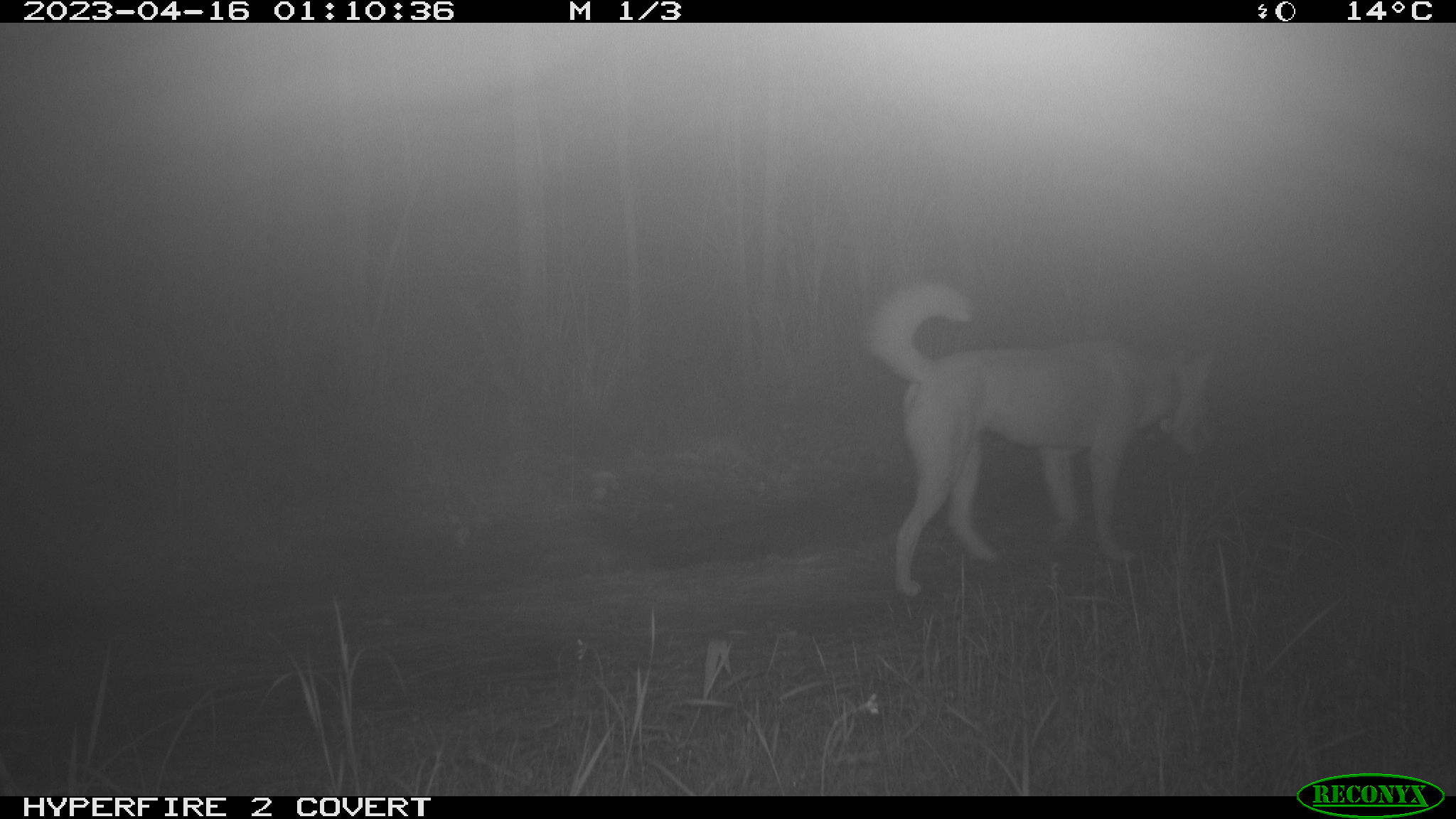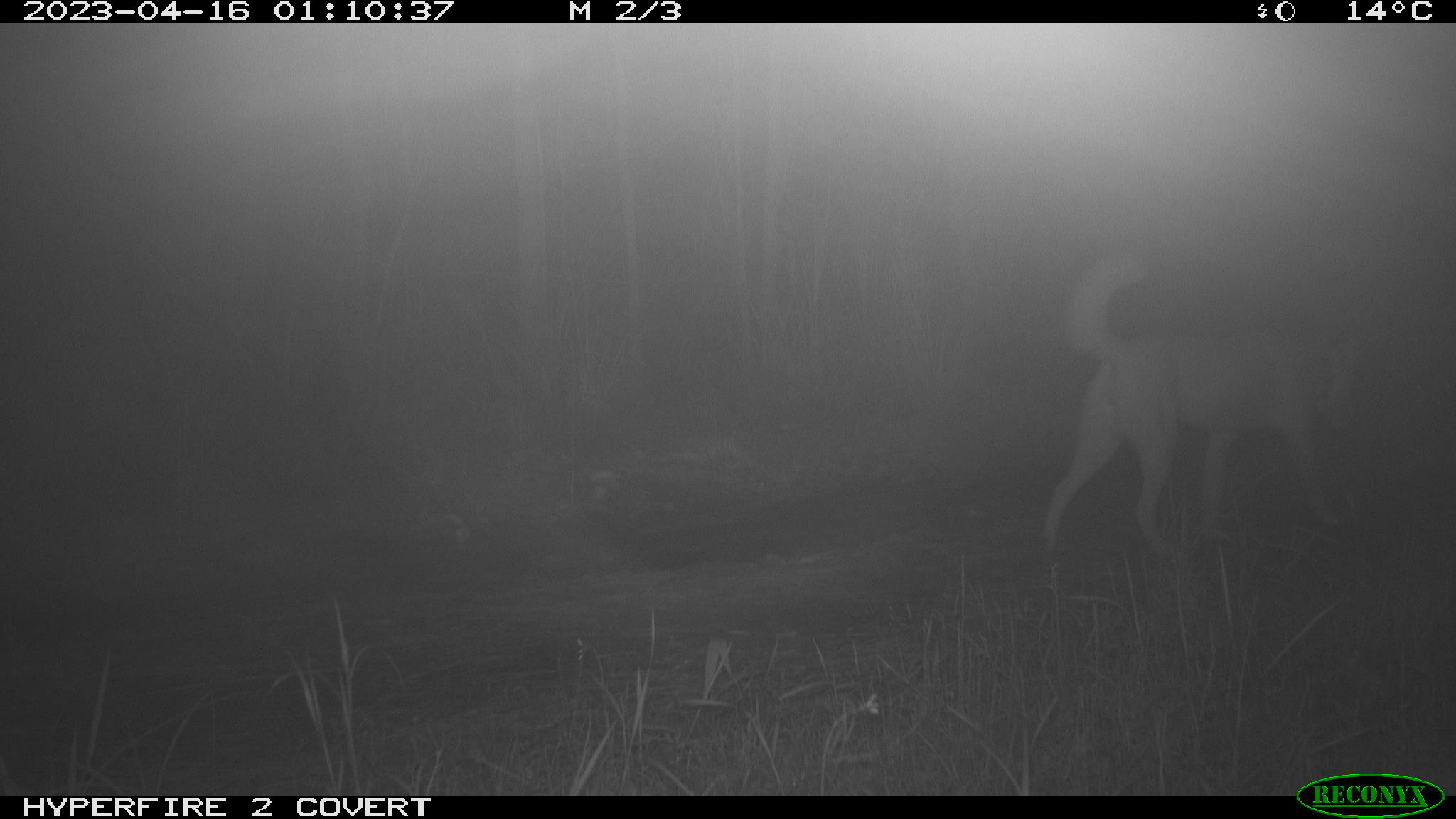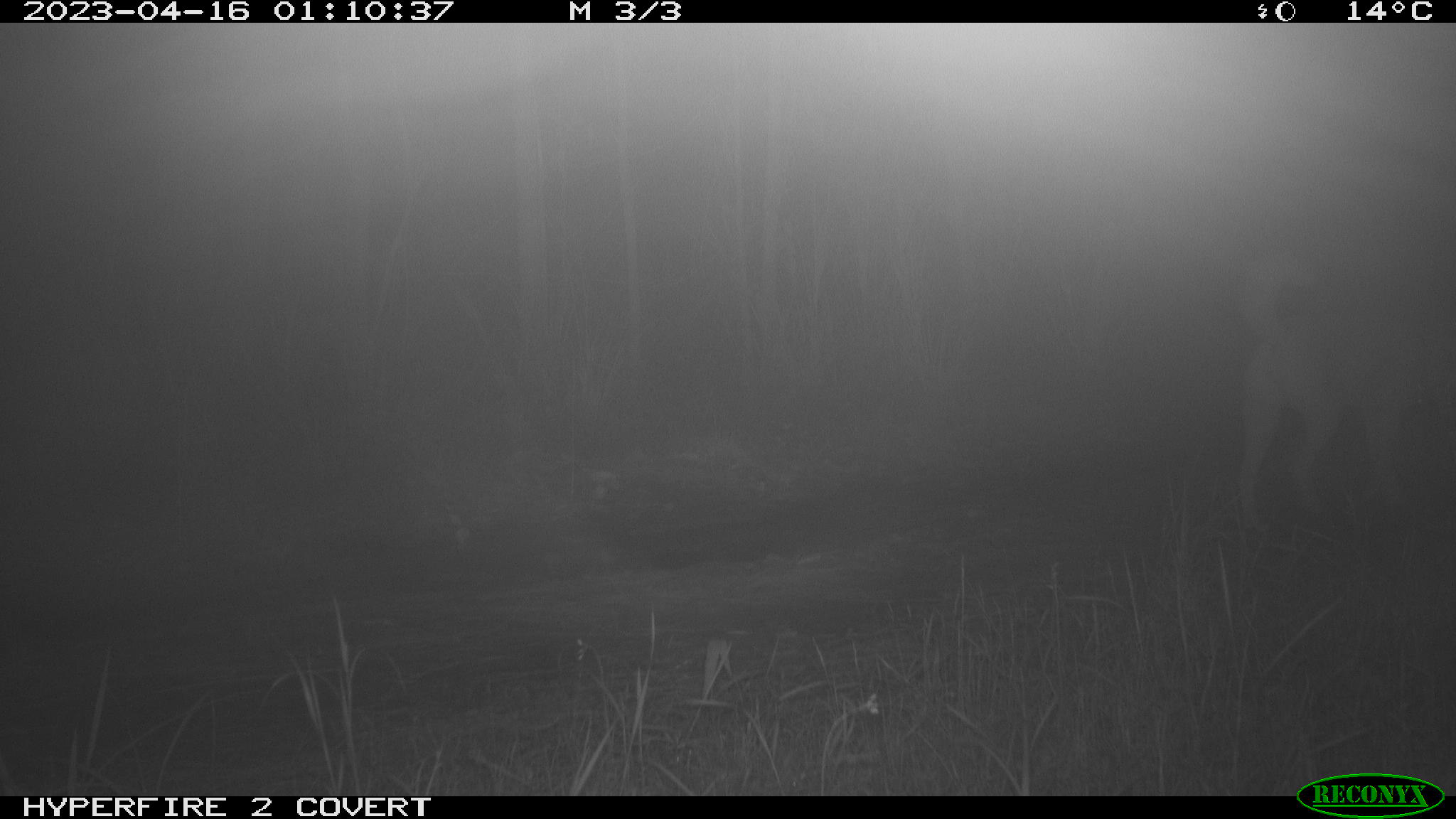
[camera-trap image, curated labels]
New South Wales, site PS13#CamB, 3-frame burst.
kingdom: Animalia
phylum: Chordata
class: Mammalia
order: Carnivora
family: Canidae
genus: Canis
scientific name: Canis familiaris dingo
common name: dingo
Dingo (Canis familiaris dingo).